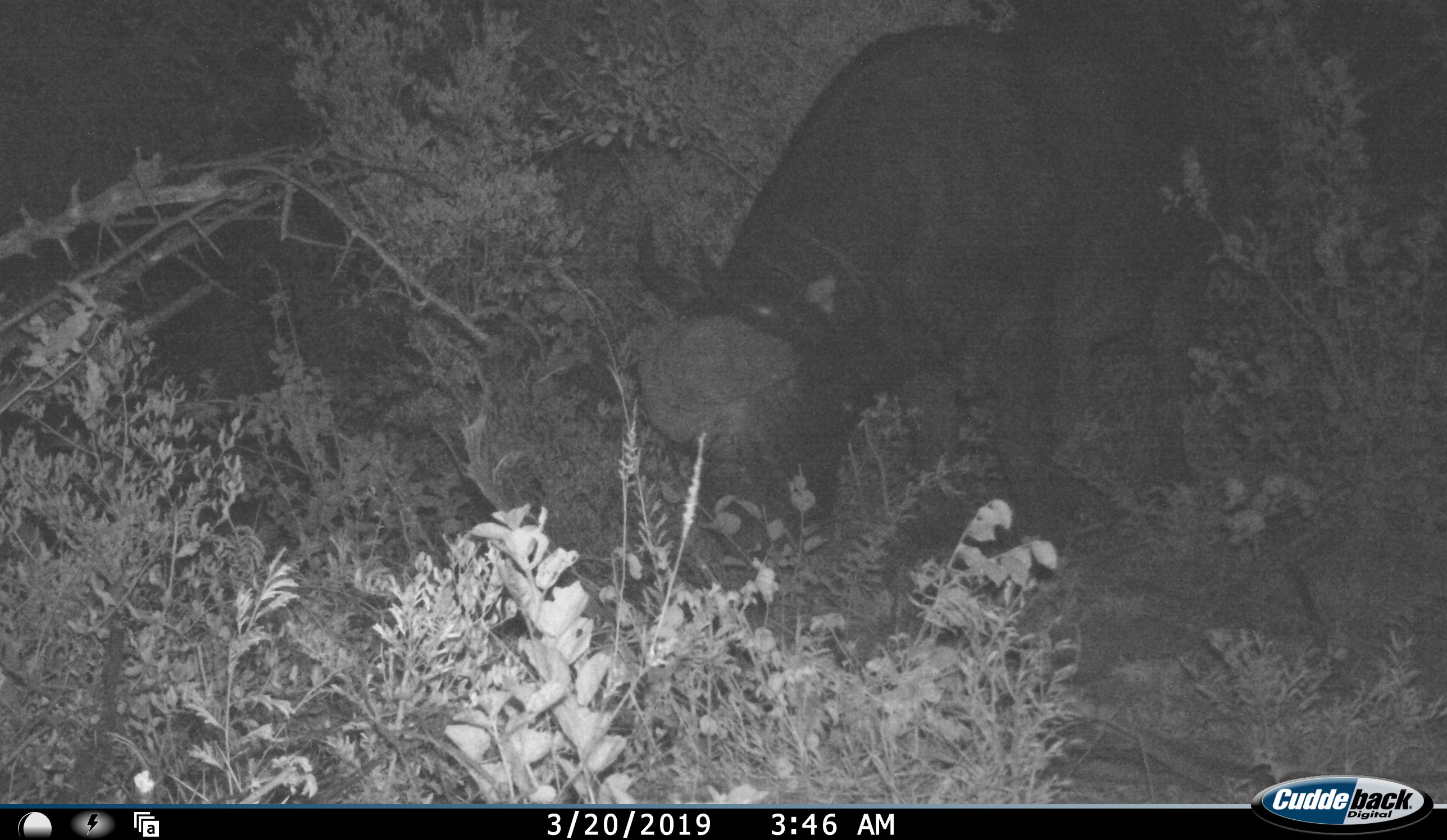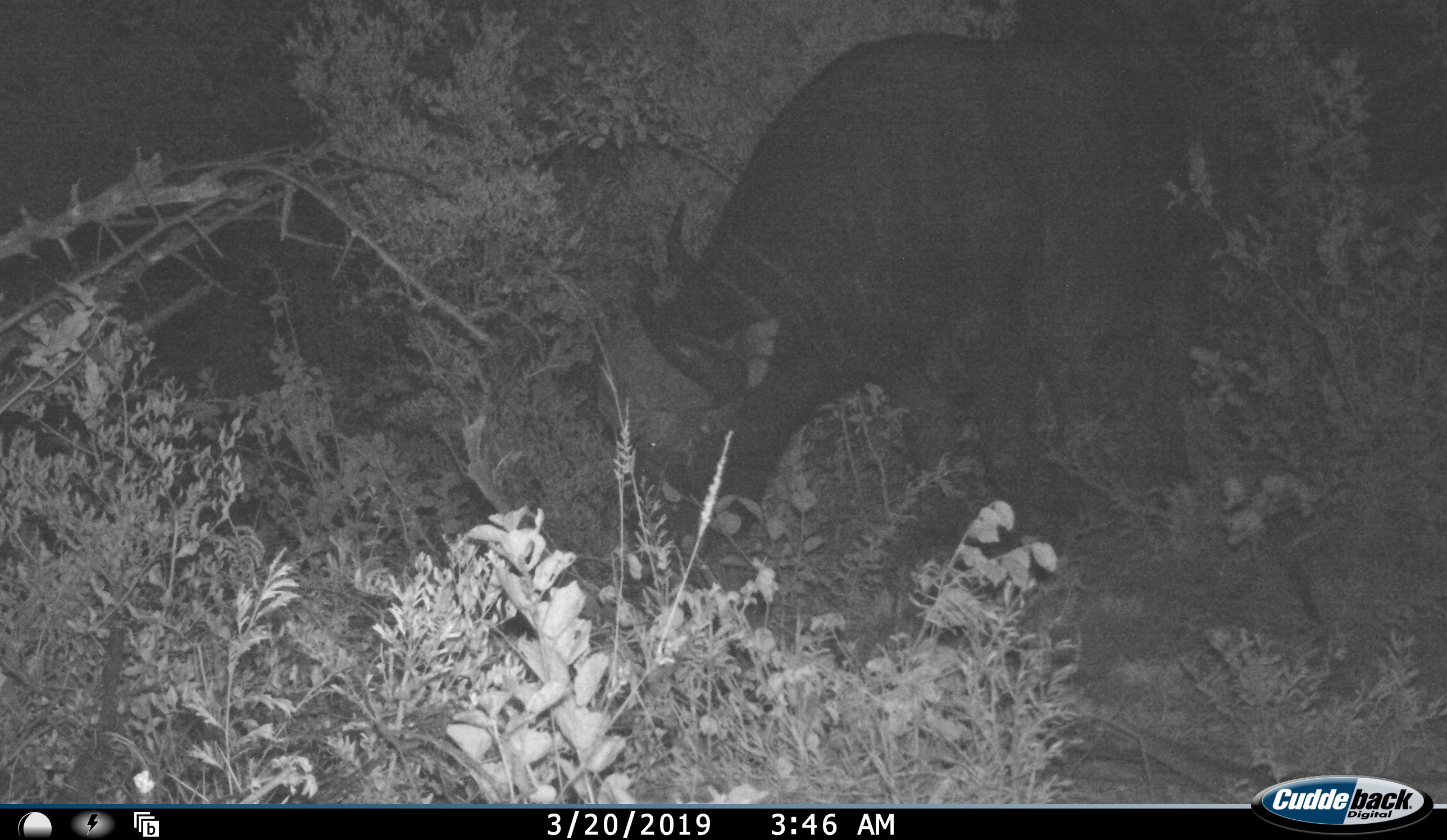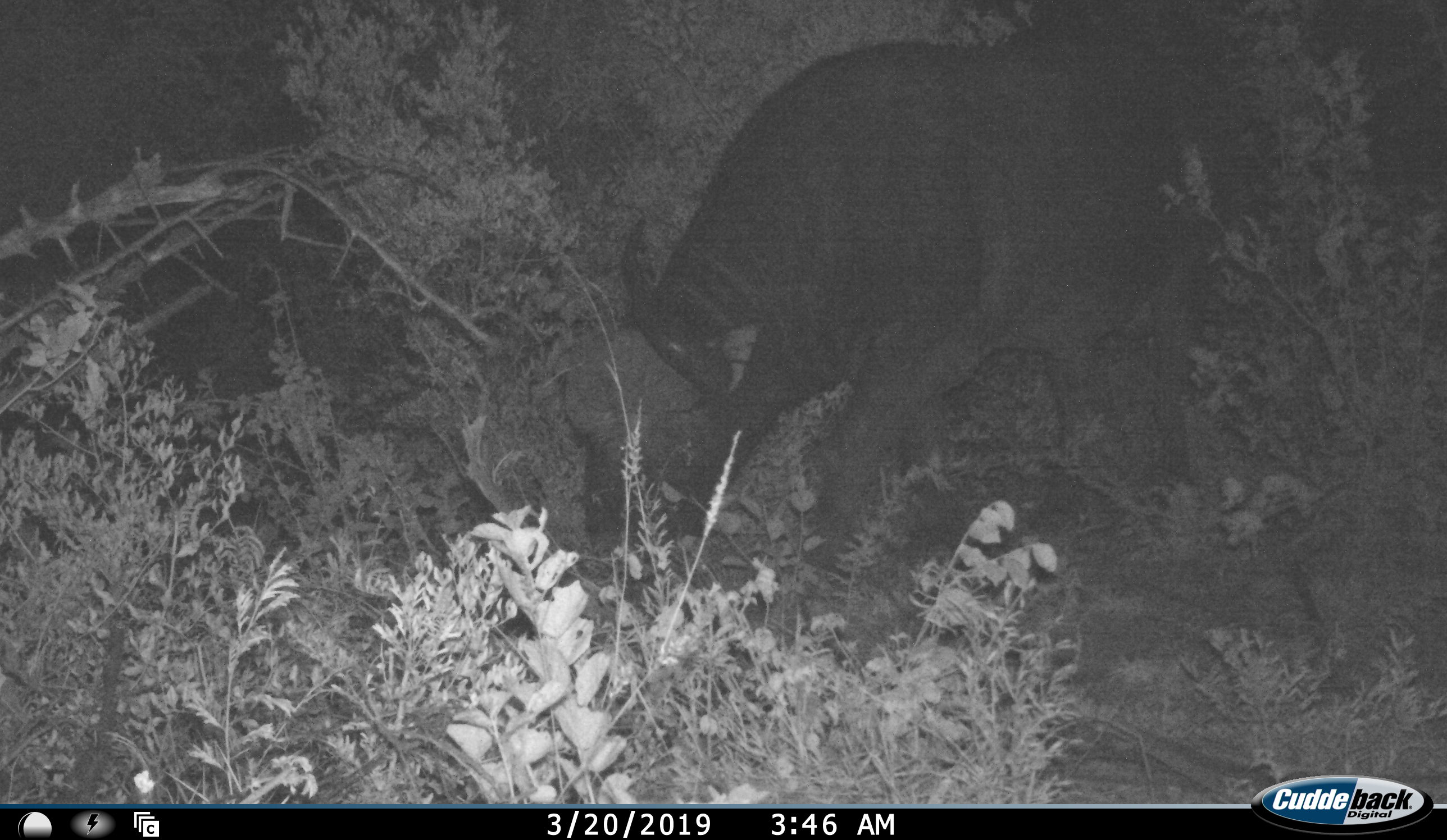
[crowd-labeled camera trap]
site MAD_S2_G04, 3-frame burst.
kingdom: Animalia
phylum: Chordata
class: Mammalia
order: Artiodactyla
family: Bovidae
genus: Syncerus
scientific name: Syncerus caffer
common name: african buffalo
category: buffalo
Buffalo (african buffalo) (Syncerus caffer), count 1. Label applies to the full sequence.